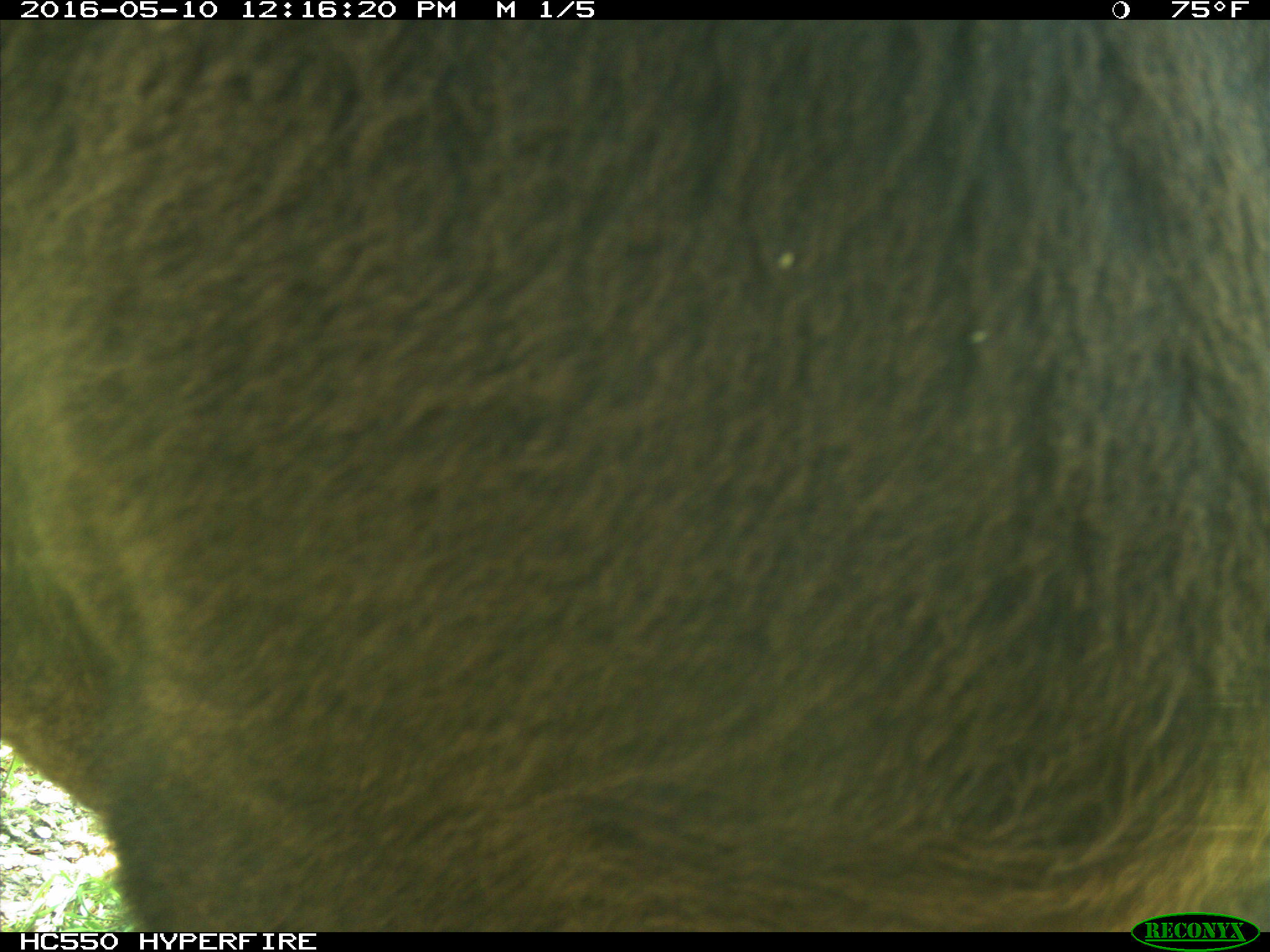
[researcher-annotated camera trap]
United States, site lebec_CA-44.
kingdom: Animalia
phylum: Chordata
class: Mammalia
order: Artiodactyla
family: Bovidae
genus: Bos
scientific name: Bos taurus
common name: domestic cow